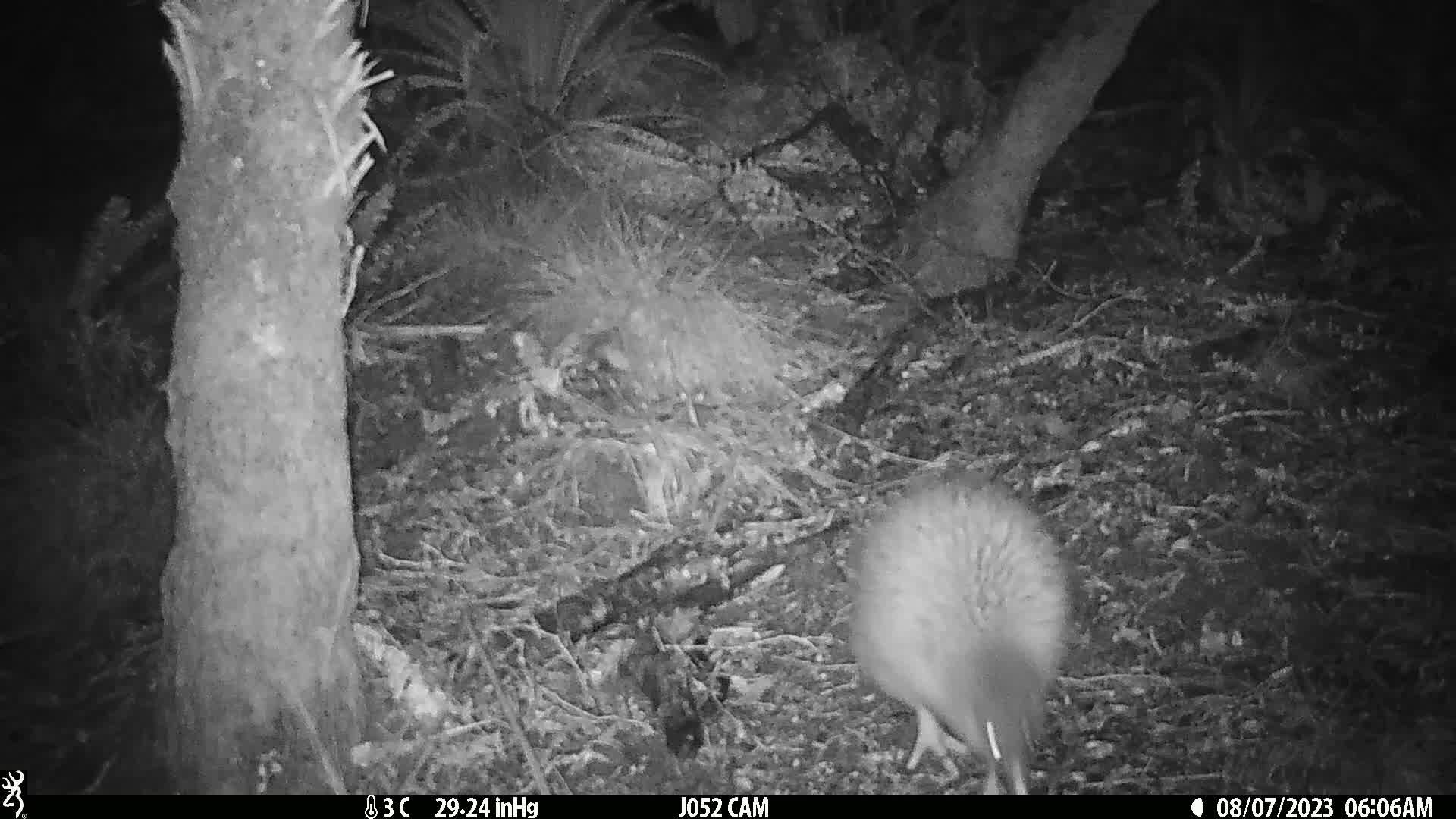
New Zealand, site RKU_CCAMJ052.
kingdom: Animalia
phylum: Chordata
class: Aves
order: Apterygiformes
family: Apterygidae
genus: Apteryx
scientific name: Apteryx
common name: kiwi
Kiwi (Apteryx).